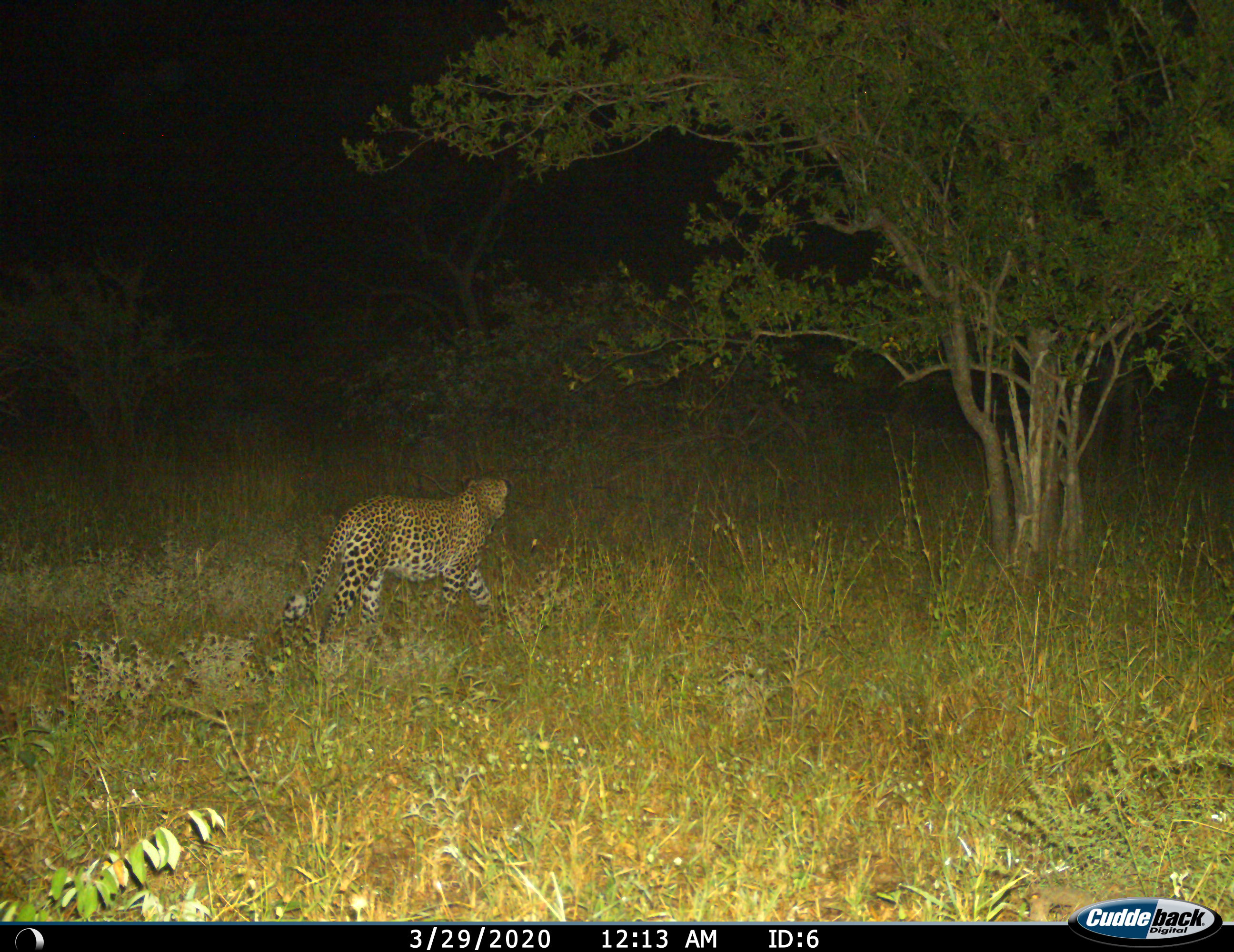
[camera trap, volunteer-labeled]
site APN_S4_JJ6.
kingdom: Animalia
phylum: Chordata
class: Mammalia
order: Carnivora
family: Felidae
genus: Panthera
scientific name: Panthera pardus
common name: leopard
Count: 1.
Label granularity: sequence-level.